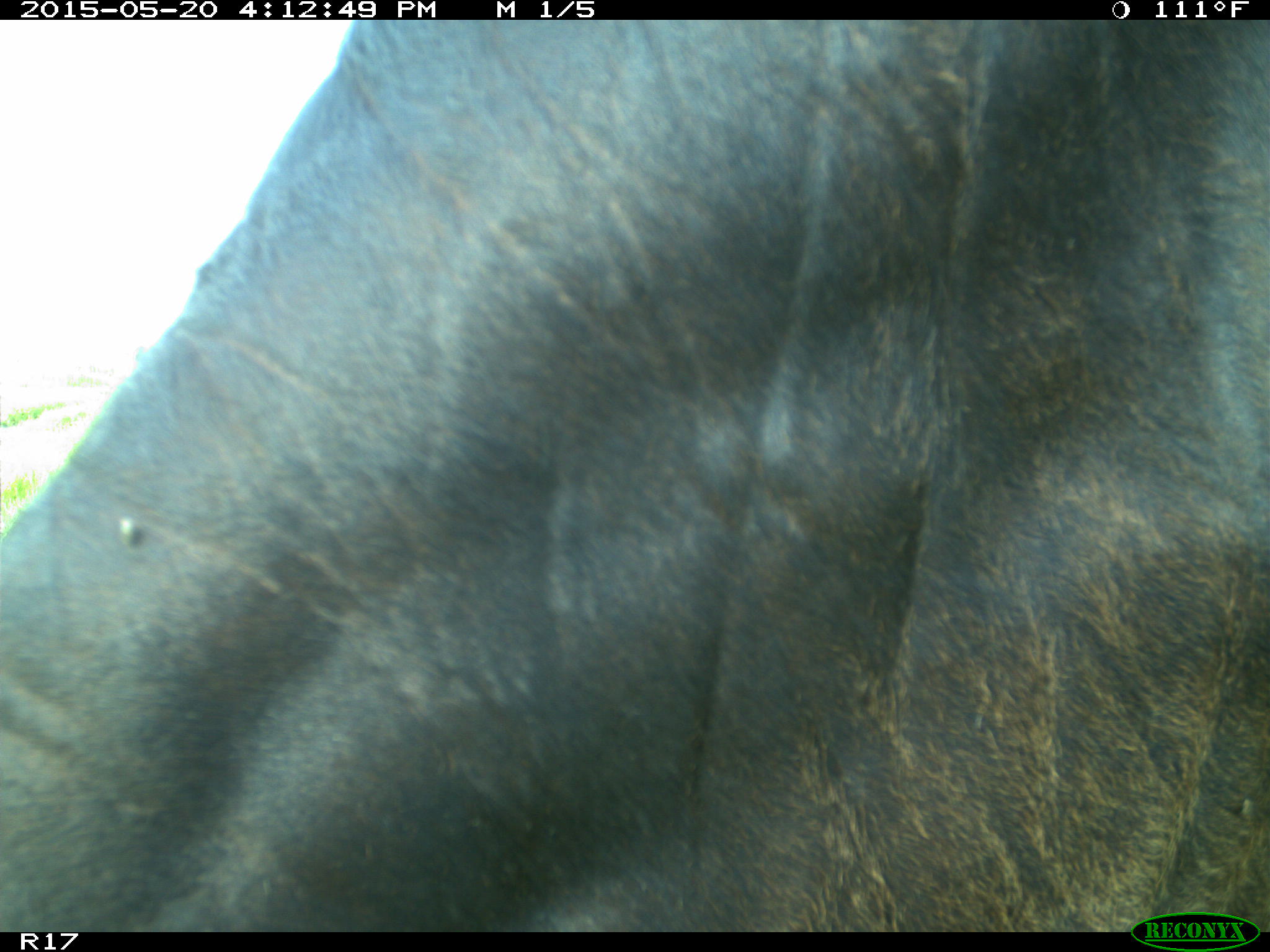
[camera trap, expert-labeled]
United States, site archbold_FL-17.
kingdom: Animalia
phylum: Chordata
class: Mammalia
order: Artiodactyla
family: Bovidae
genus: Bos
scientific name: Bos taurus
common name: domestic cow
Bos taurus (domestic cow).